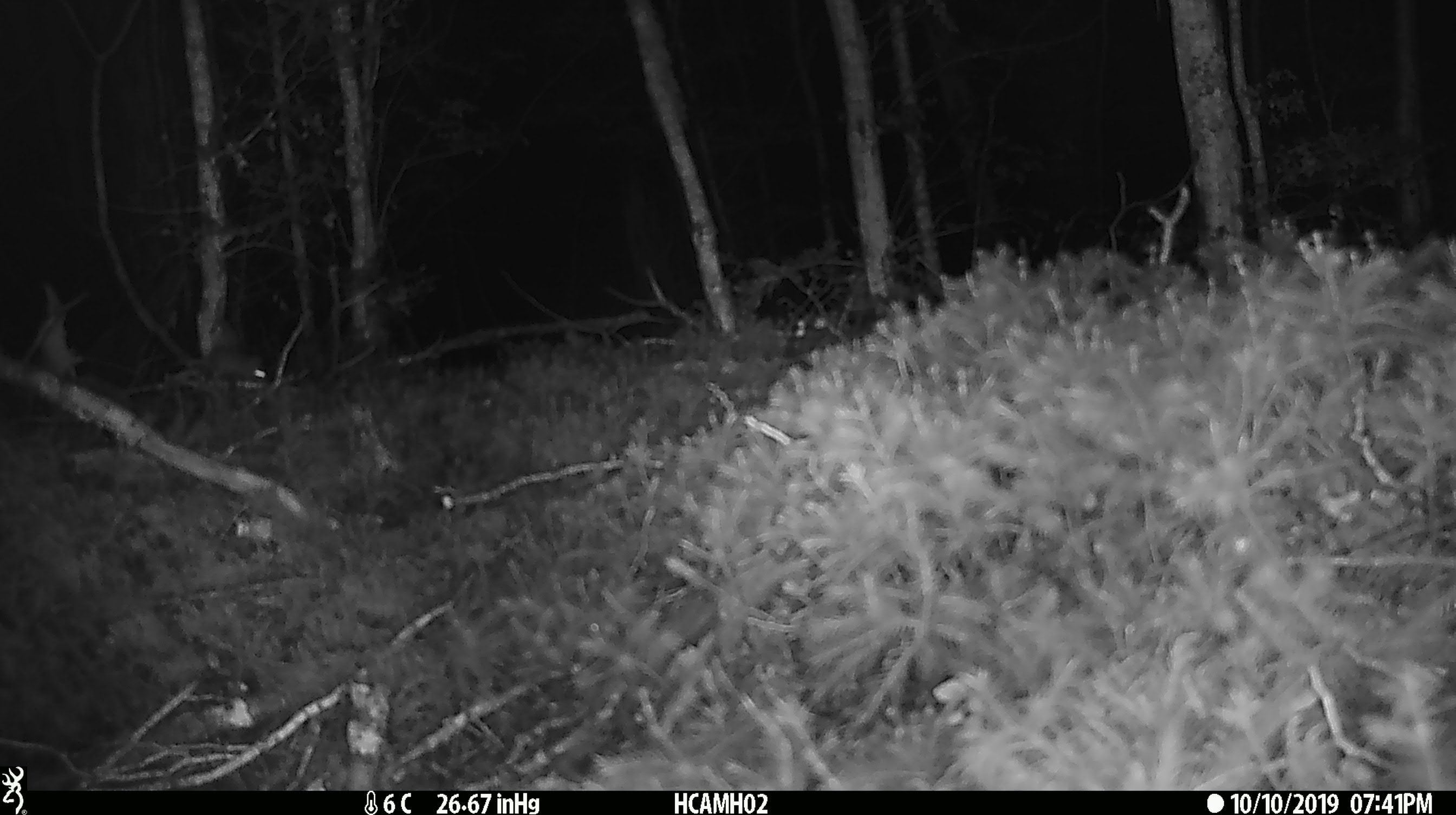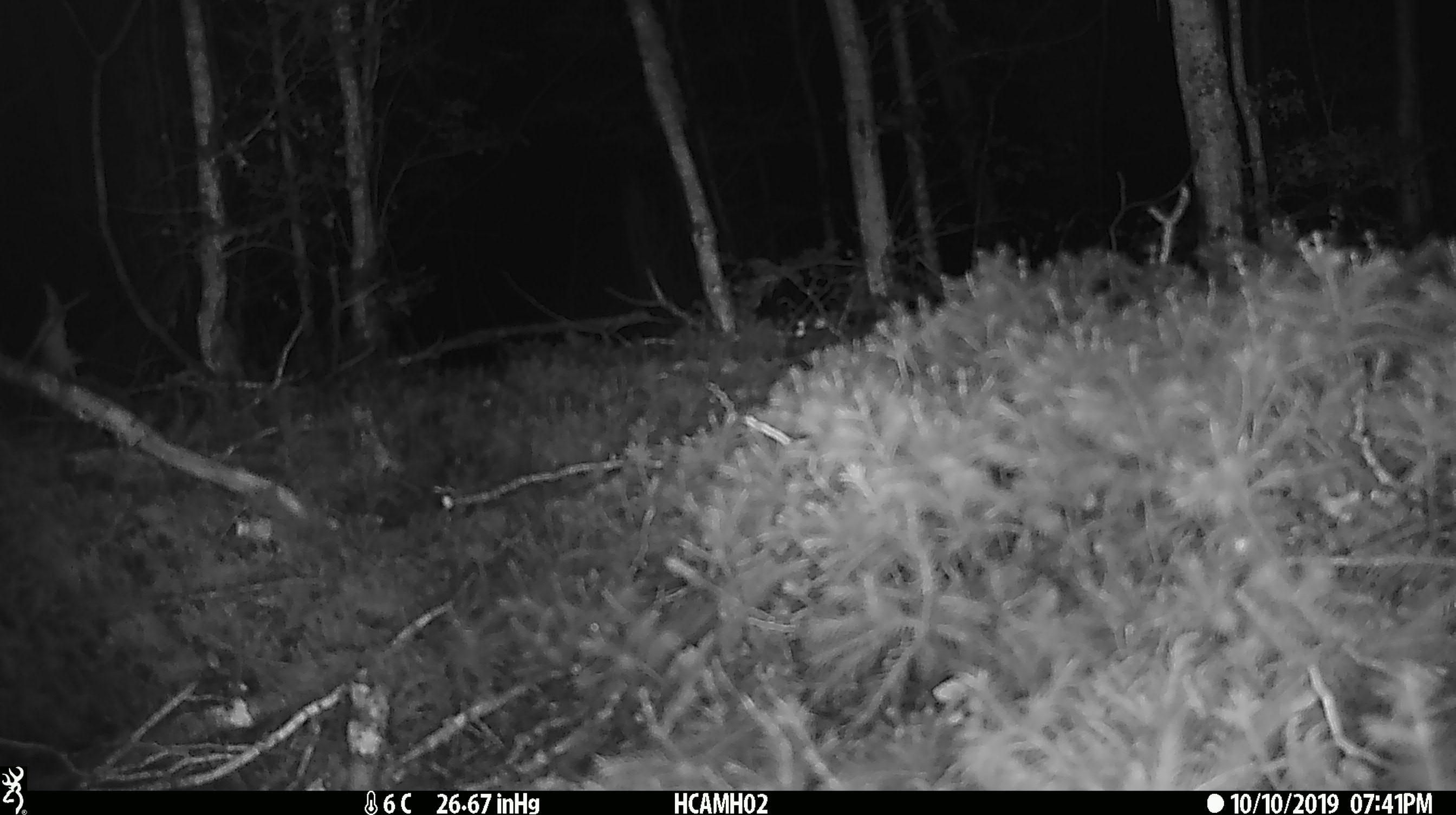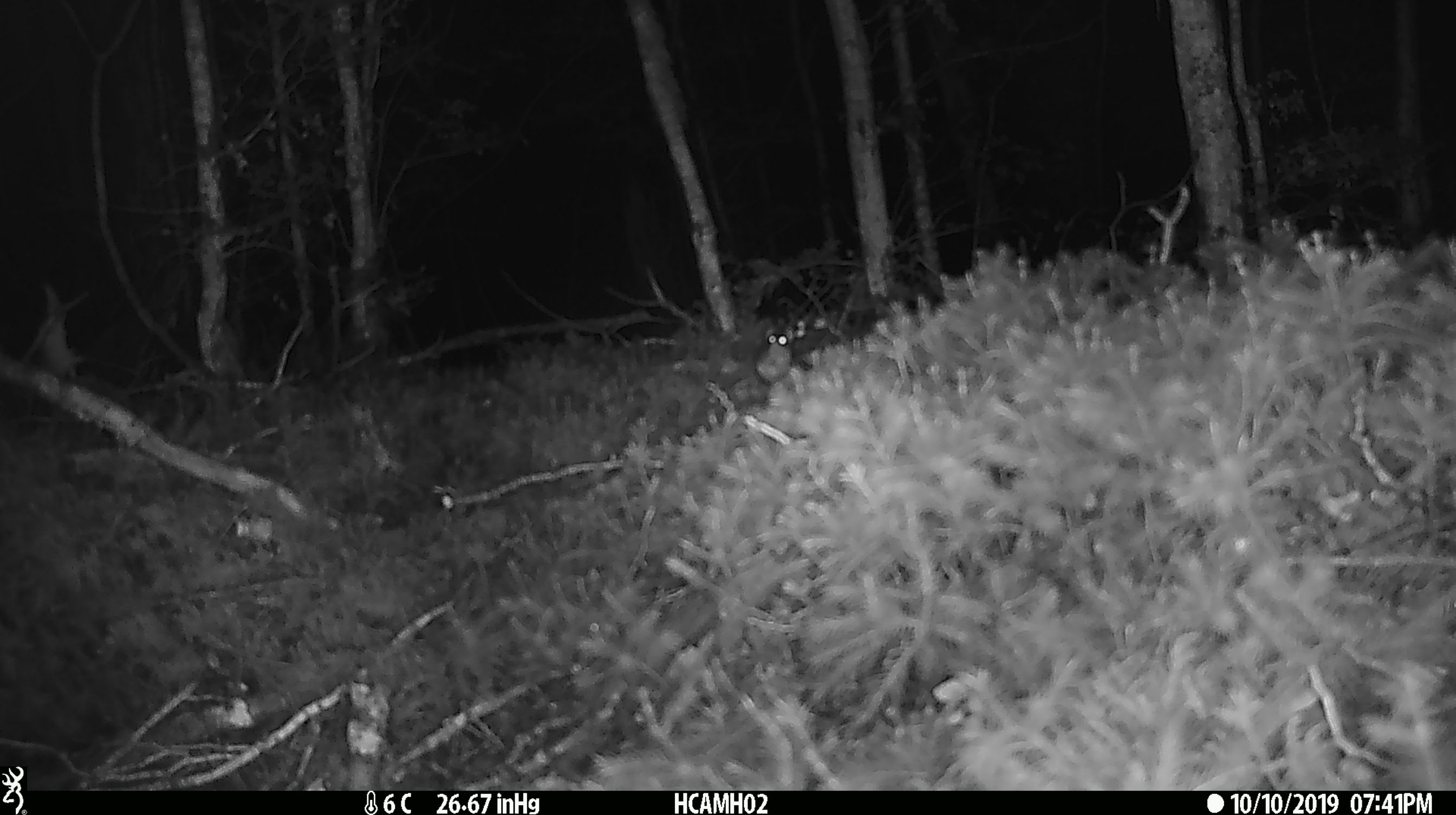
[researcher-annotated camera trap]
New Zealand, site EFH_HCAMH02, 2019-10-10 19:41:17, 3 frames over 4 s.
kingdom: Animalia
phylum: Chordata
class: Mammalia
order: Rodentia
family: Muridae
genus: Mus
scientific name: Mus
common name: mouse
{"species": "mouse (Mus)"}